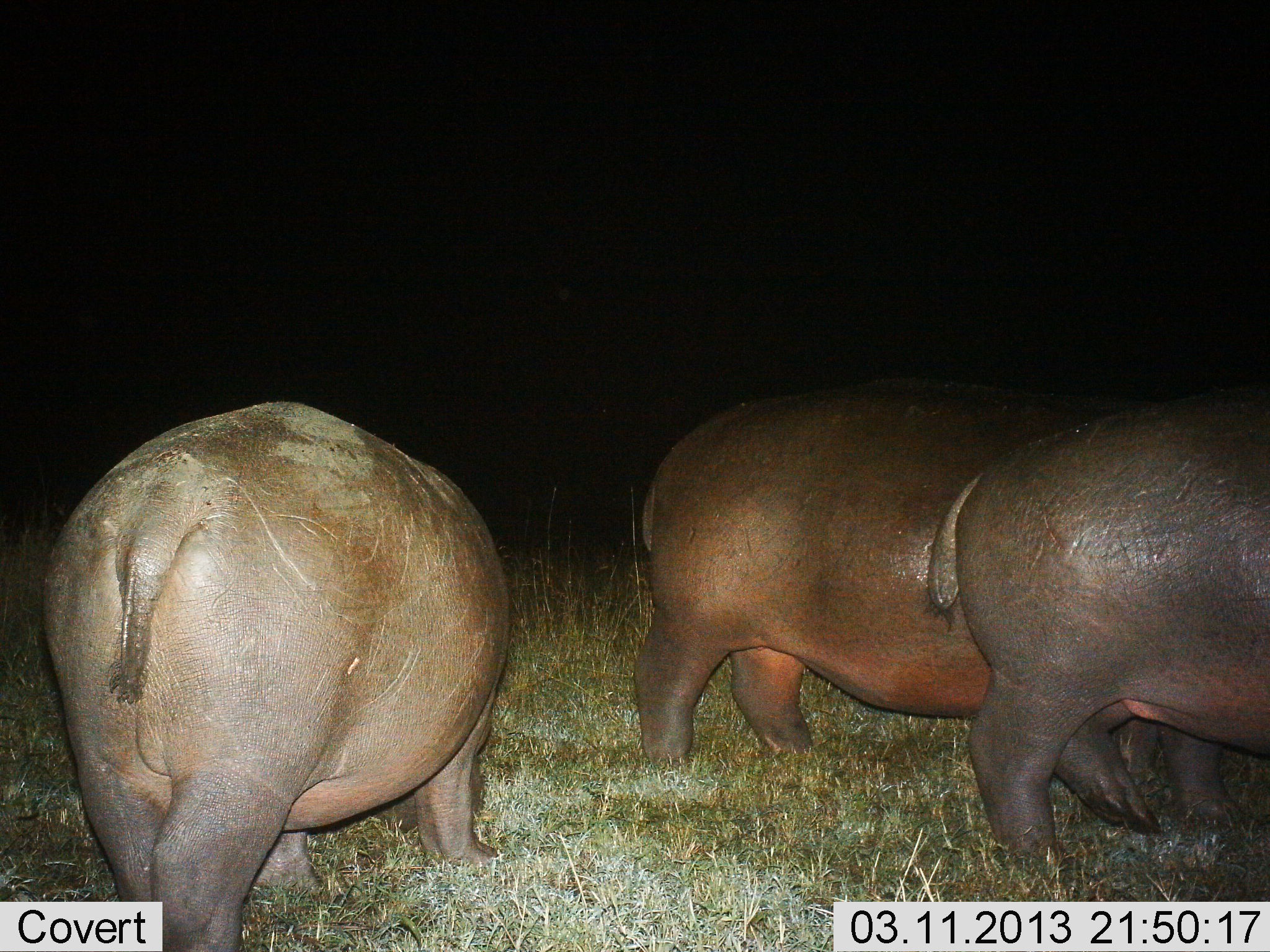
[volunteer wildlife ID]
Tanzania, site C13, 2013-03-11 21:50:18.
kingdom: Animalia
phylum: Chordata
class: Mammalia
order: Artiodactyla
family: Hippopotamidae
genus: Hippopotamus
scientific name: Hippopotamus amphibius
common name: hippopotamus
Hippopotamus (Hippopotamus amphibius), count 3. Behavior (volunteer vote fractions): standing 59%, resting 0%, moving 22%, interacting 0%. Young present (vote fraction): 0%. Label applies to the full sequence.